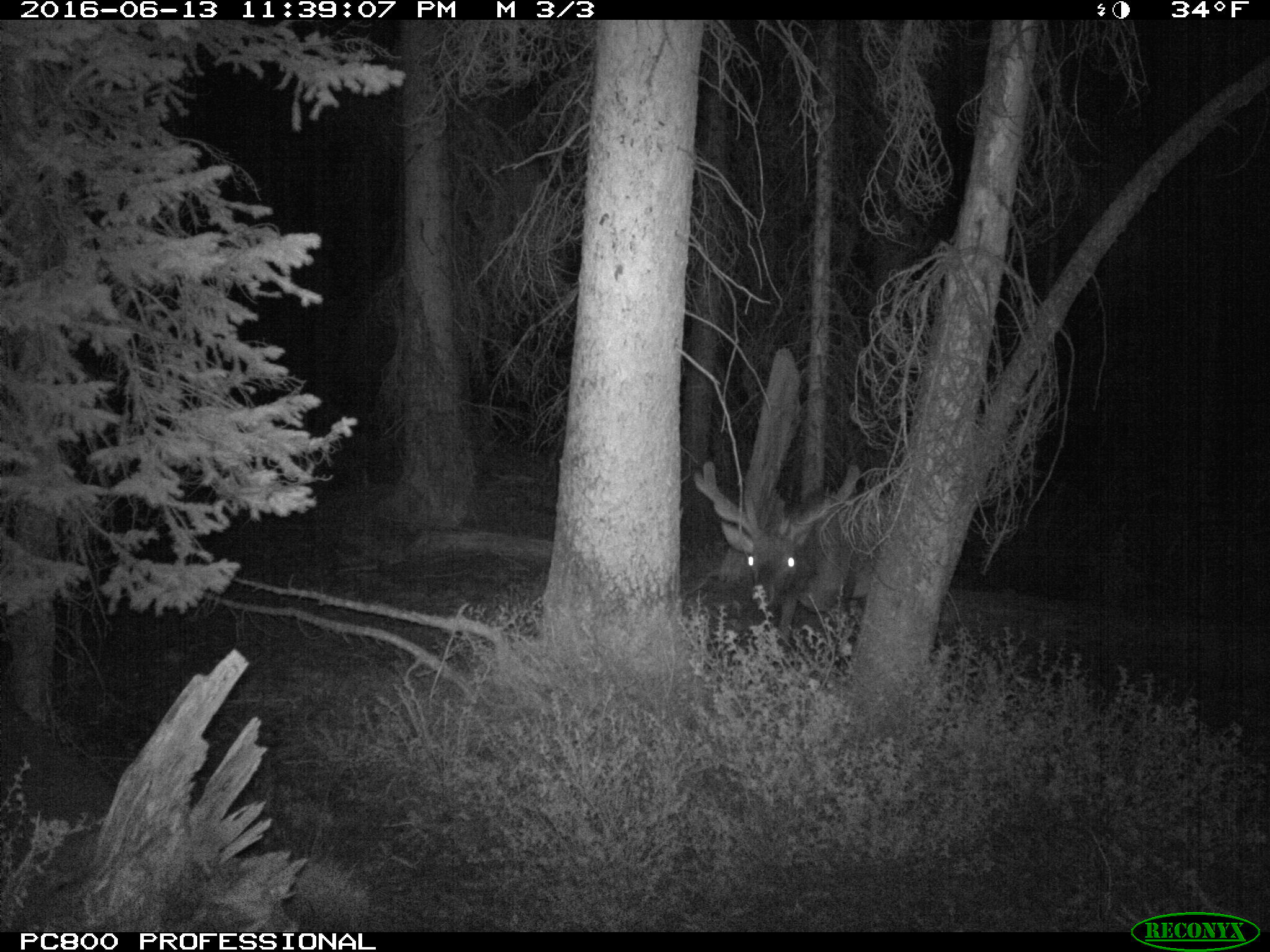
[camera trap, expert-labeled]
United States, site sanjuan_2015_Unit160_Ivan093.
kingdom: Animalia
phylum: Chordata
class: Mammalia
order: Artiodactyla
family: Cervidae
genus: Cervus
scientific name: Cervus elaphus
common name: red deer